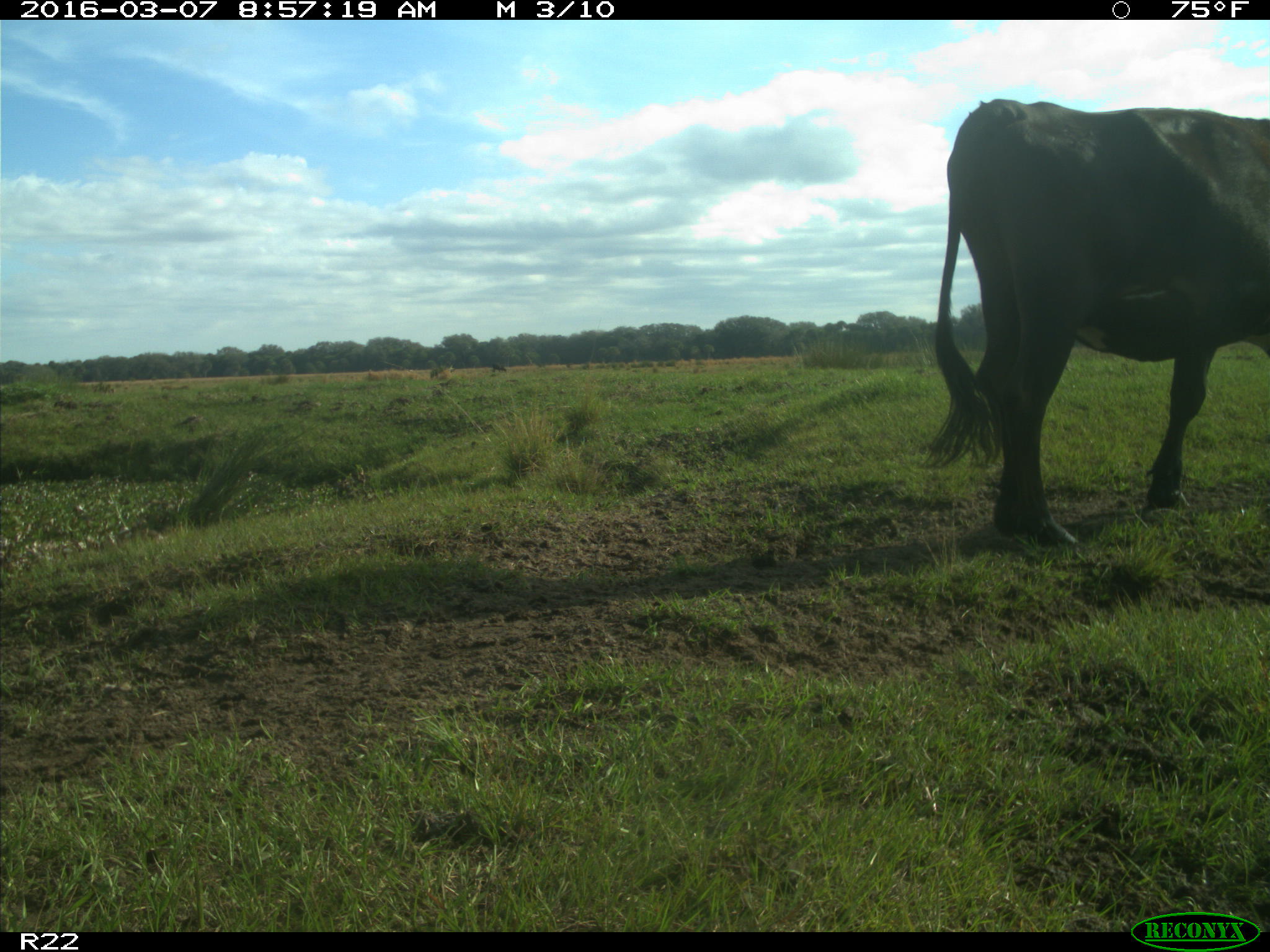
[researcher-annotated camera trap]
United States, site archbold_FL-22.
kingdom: Animalia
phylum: Chordata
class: Mammalia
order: Artiodactyla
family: Bovidae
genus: Bos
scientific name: Bos taurus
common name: domestic cow